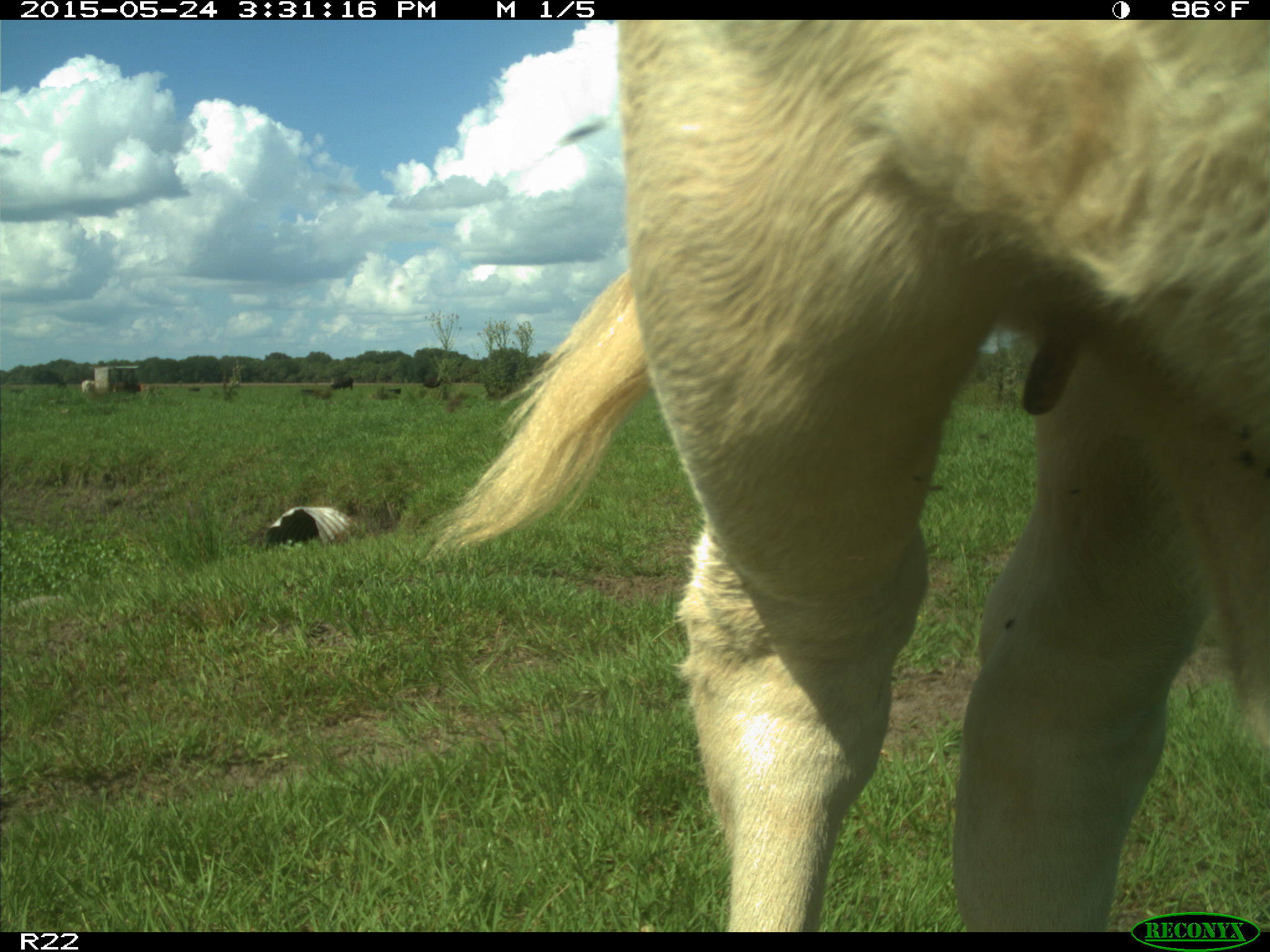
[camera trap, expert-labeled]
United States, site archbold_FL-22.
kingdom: Animalia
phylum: Chordata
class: Mammalia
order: Artiodactyla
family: Bovidae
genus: Bos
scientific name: Bos taurus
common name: domestic cow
Bos taurus (domestic cow).